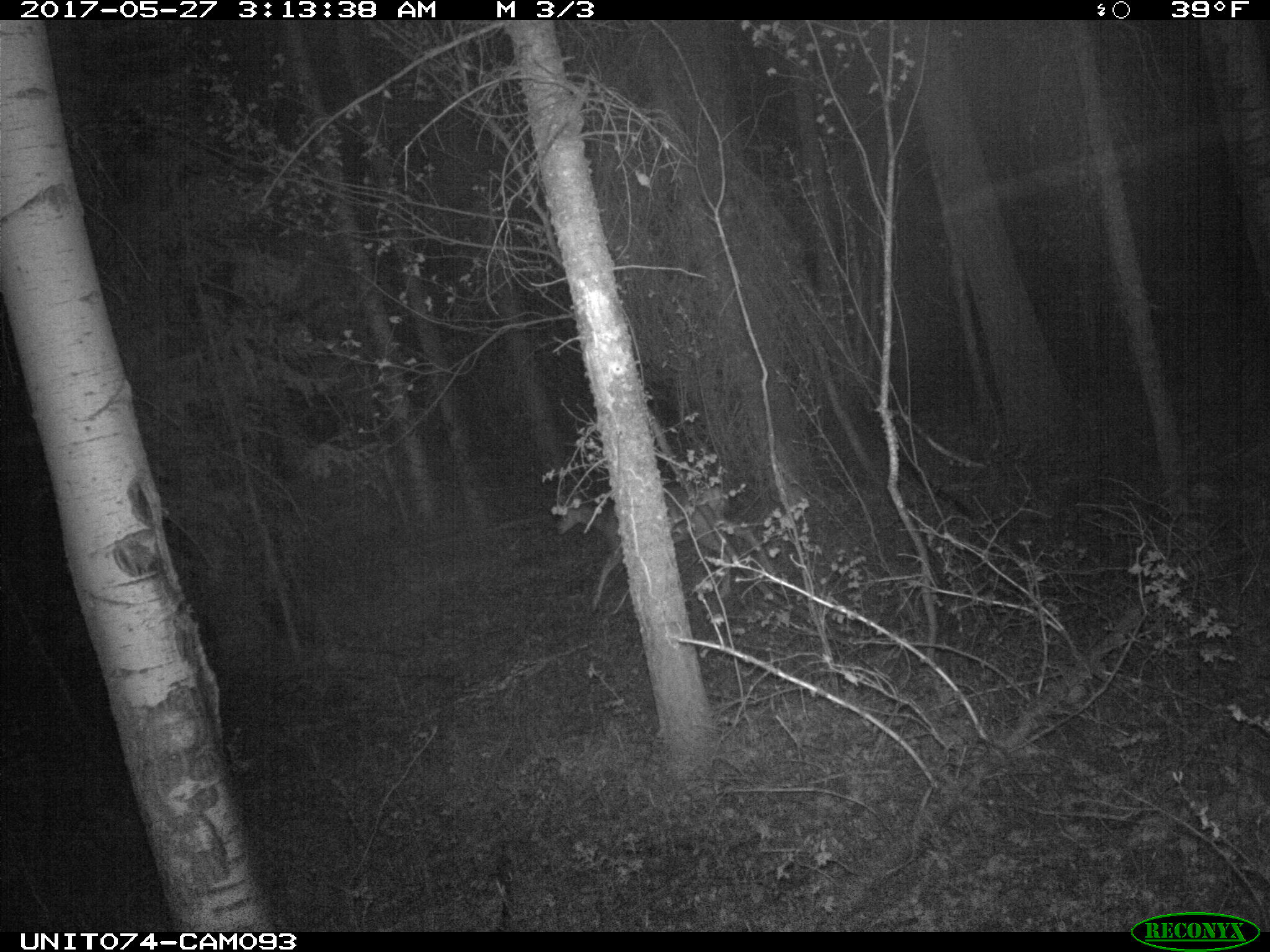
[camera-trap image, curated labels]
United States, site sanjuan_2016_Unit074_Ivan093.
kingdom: Animalia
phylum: Chordata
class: Mammalia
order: Artiodactyla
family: Cervidae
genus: Odocoileus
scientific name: Odocoileus hemionus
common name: mule deer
Odocoileus hemionus (mule deer).